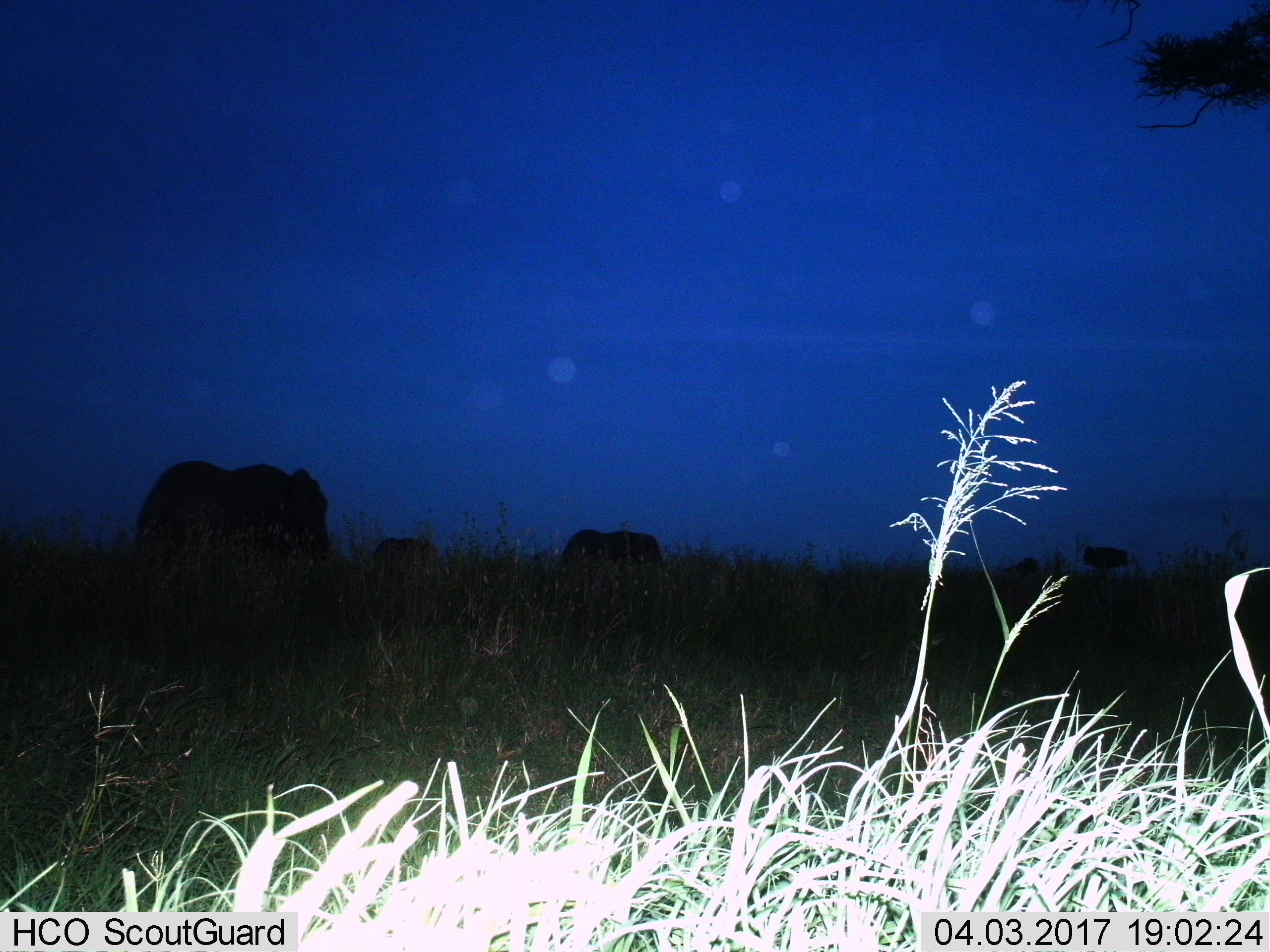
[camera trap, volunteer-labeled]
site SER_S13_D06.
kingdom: Animalia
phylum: Chordata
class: Mammalia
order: Proboscidea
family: Elephantidae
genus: Loxodonta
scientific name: Loxodonta africana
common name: african bush elephant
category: elephant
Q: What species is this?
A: Elephant (african bush elephant) (Loxodonta africana).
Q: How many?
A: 3.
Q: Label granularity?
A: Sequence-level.